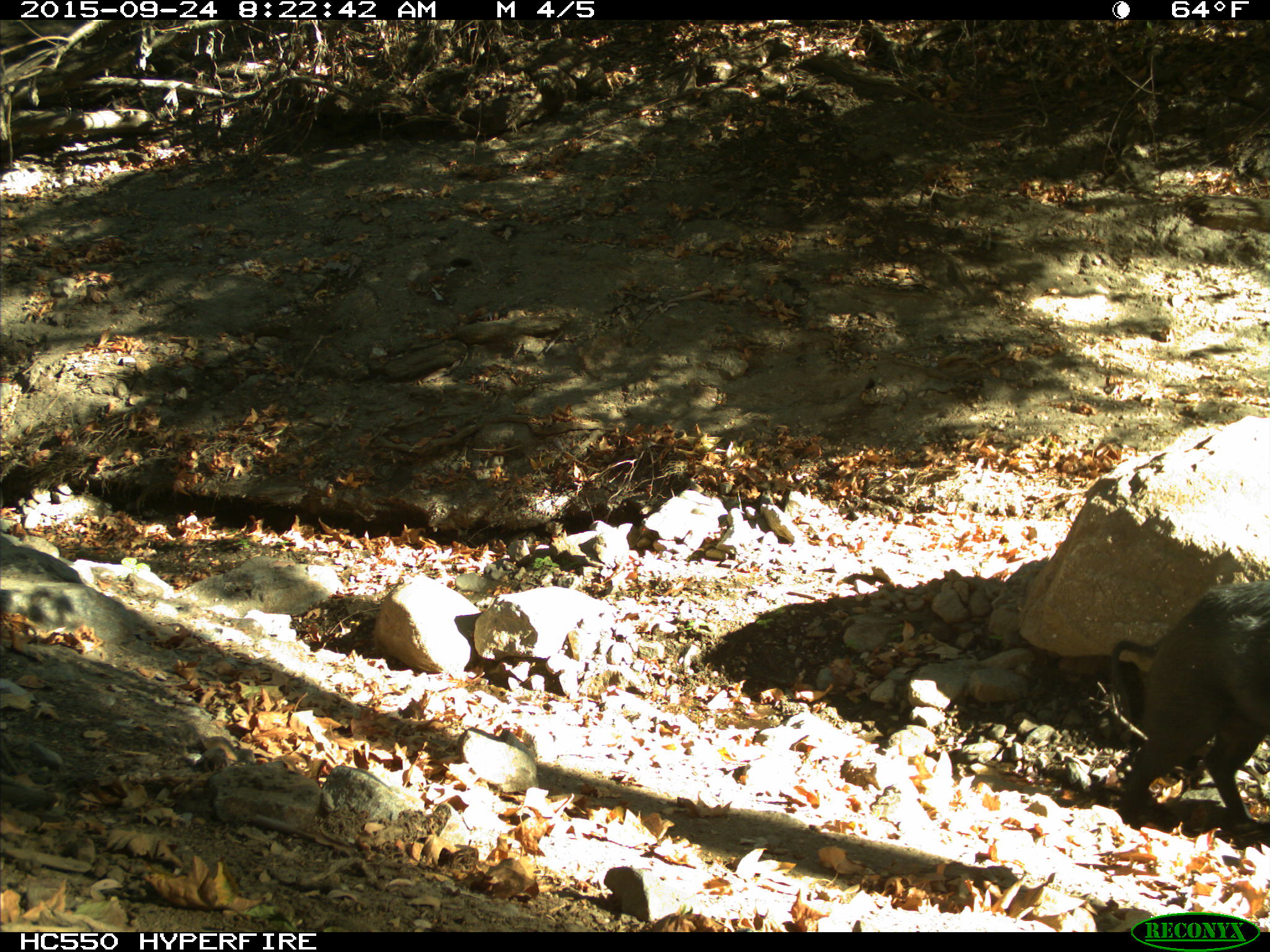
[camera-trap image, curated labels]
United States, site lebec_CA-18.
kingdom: Animalia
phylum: Chordata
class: Mammalia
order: Artiodactyla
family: Suidae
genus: Sus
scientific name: Sus scrofa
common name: wild boar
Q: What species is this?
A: Sus scrofa (wild boar).